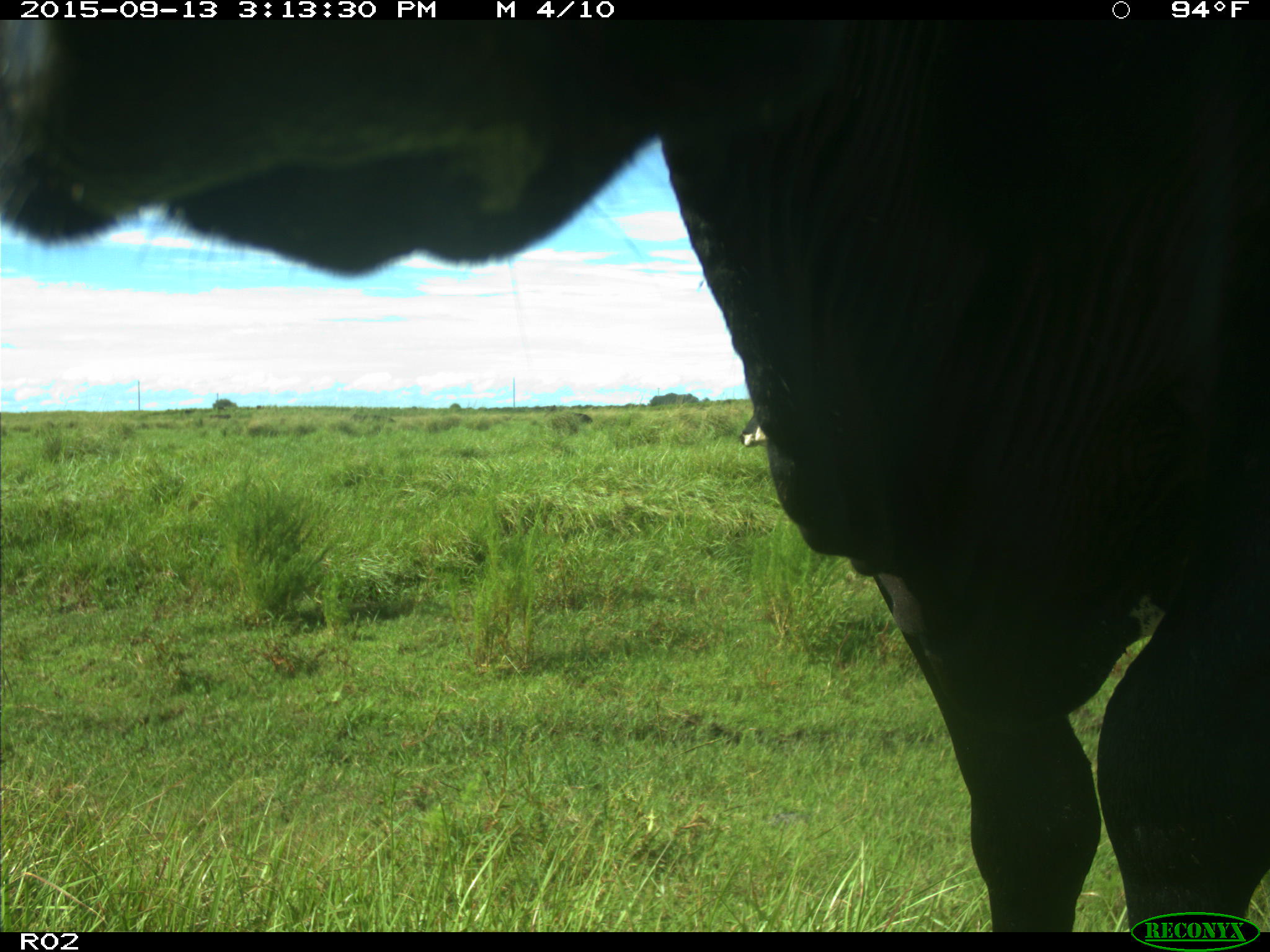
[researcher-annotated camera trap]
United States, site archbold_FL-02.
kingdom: Animalia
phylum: Chordata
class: Mammalia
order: Artiodactyla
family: Bovidae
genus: Bos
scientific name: Bos taurus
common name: domestic cow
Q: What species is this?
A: Bos taurus (domestic cow).